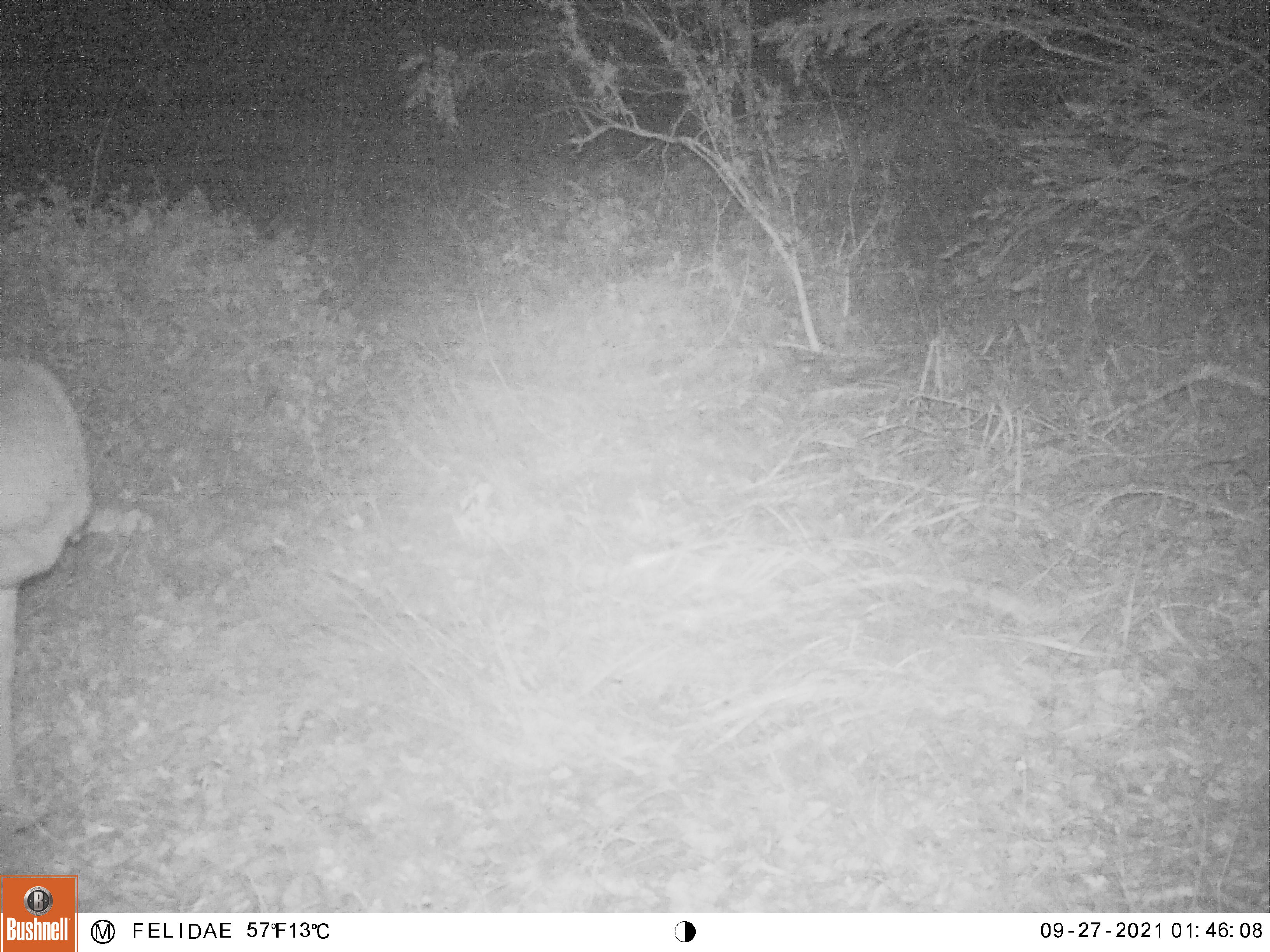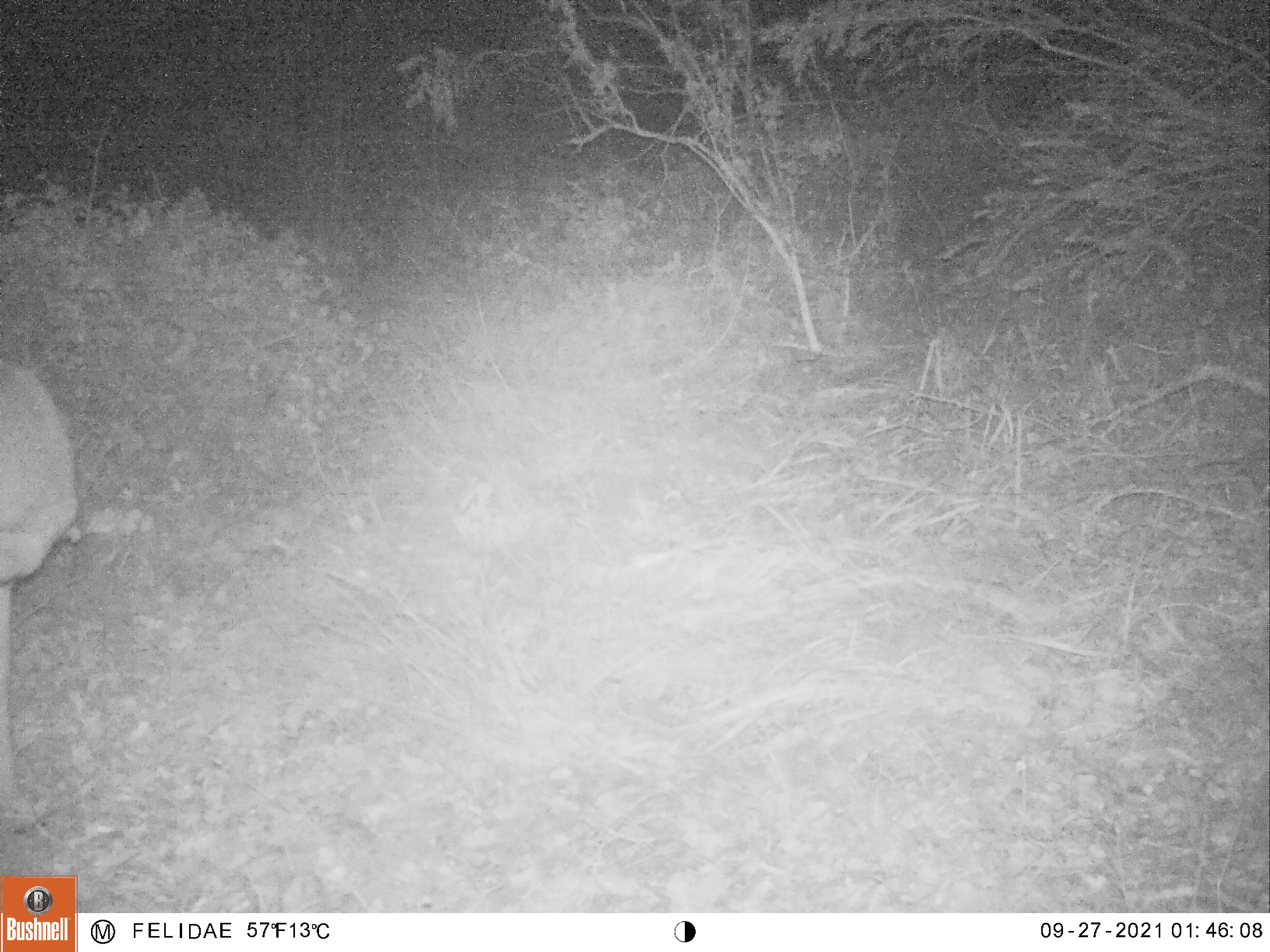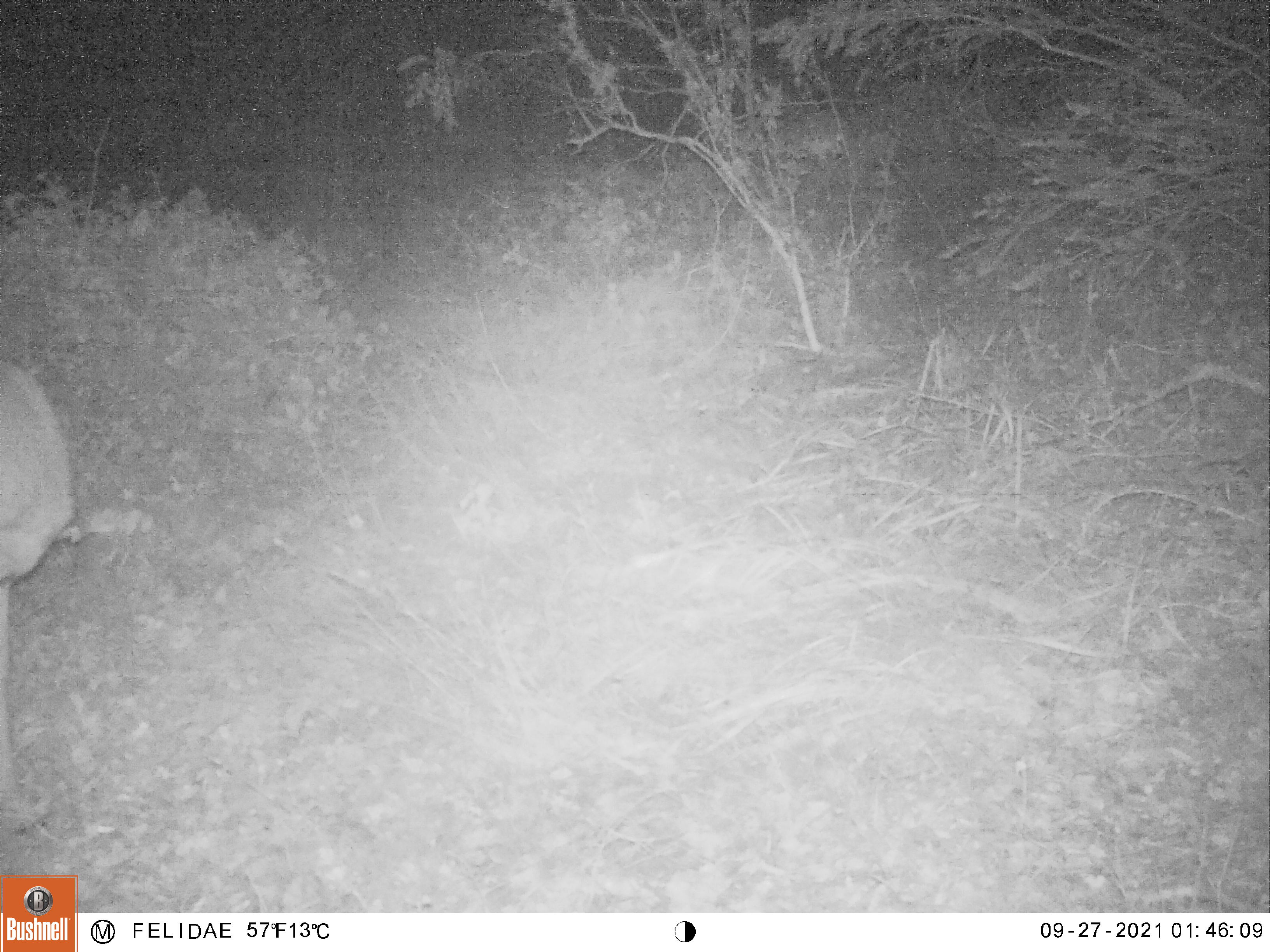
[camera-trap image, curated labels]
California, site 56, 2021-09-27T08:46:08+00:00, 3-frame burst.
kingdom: Animalia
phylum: Chordata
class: Mammalia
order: Artiodactyla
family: Cervidae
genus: Odocoileus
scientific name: Odocoileus hemionus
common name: mule deer